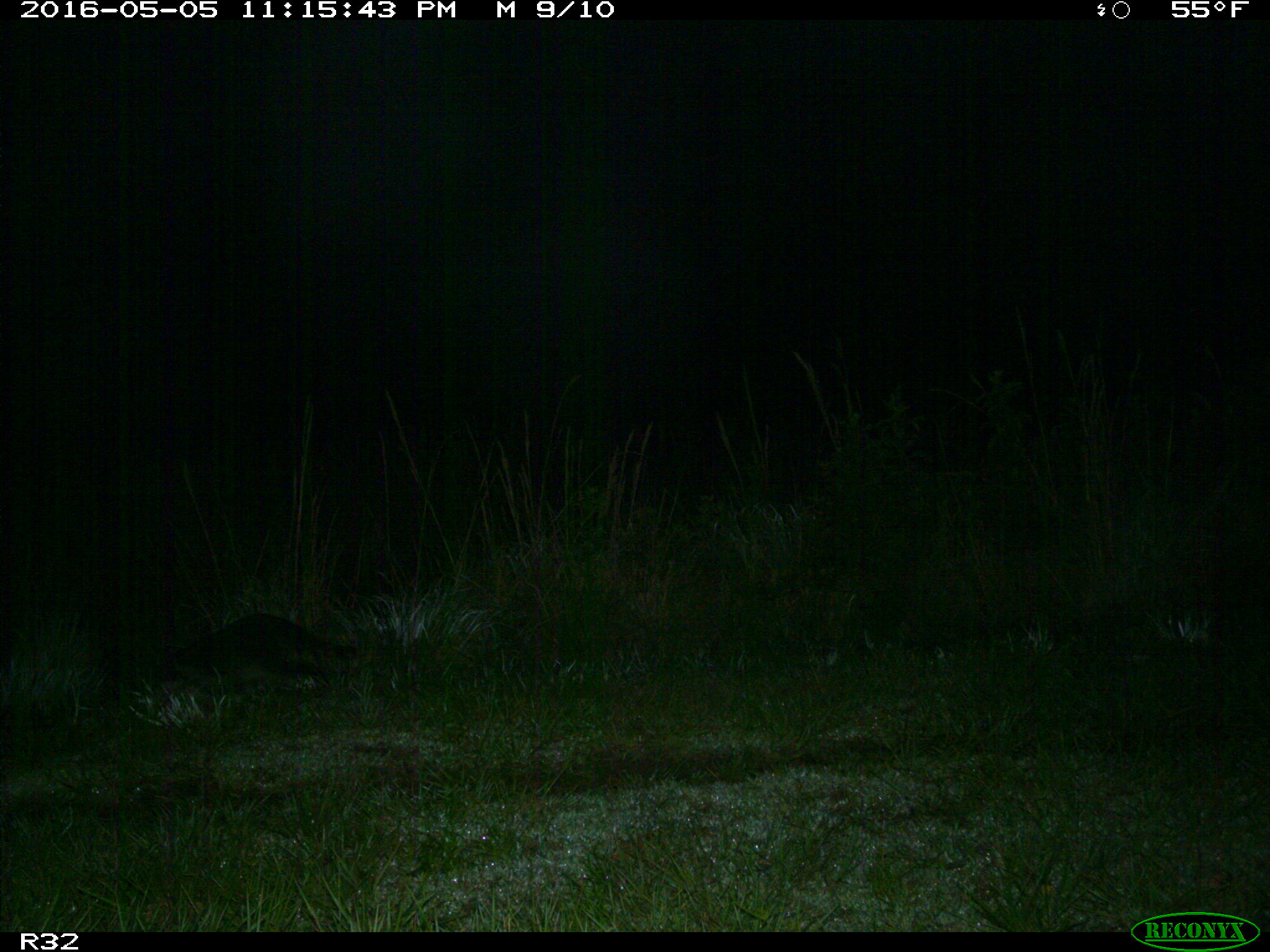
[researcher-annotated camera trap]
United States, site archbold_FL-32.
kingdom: Animalia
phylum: Chordata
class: Mammalia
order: Carnivora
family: Procyonidae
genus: Procyon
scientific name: Procyon lotor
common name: common raccoon